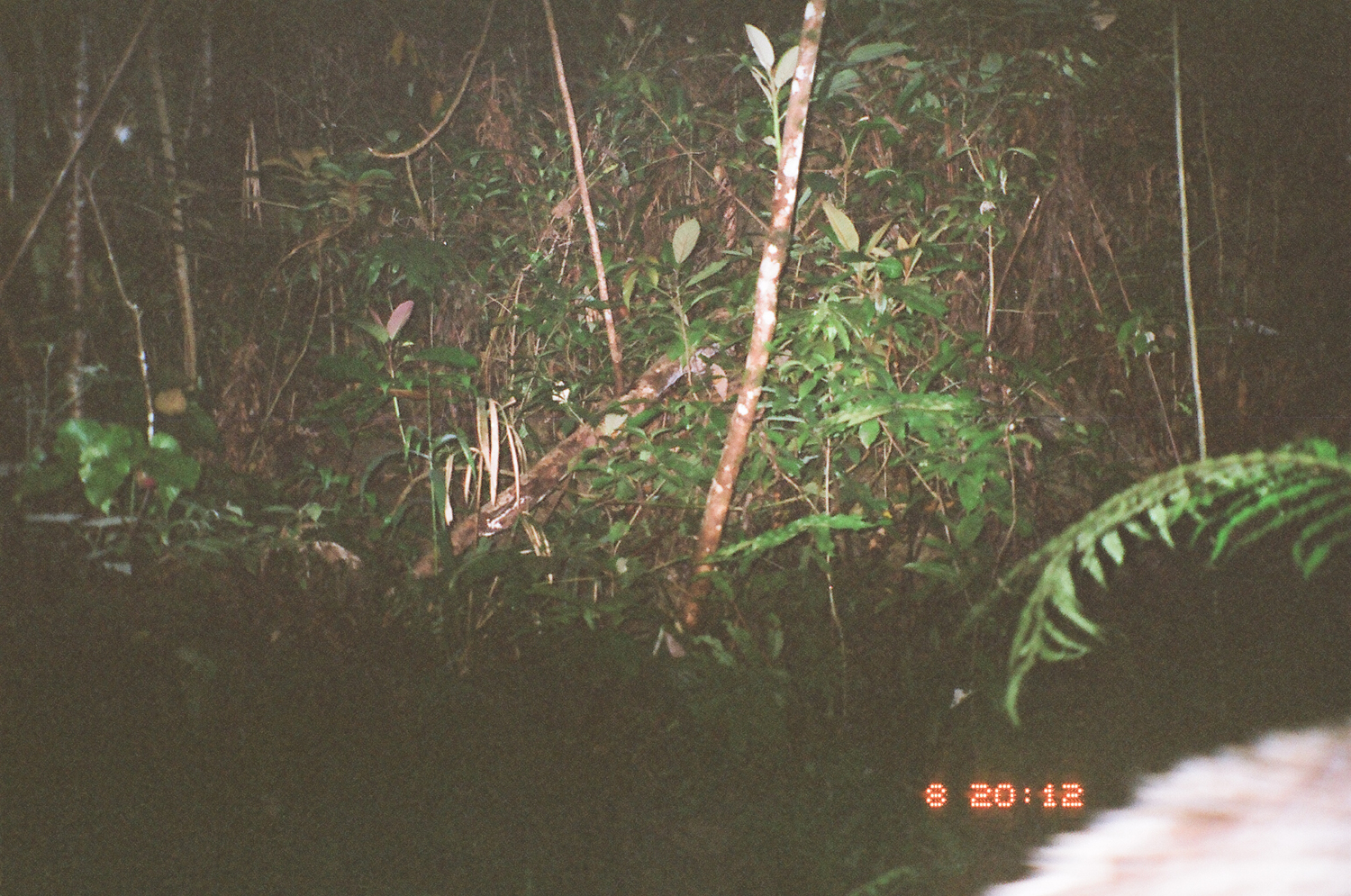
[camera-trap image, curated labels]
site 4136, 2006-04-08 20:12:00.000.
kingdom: Animalia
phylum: Chordata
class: Mammalia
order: Carnivora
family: Mustelidae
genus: Arctonyx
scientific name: Arctonyx collaris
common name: greater hog badger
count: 1